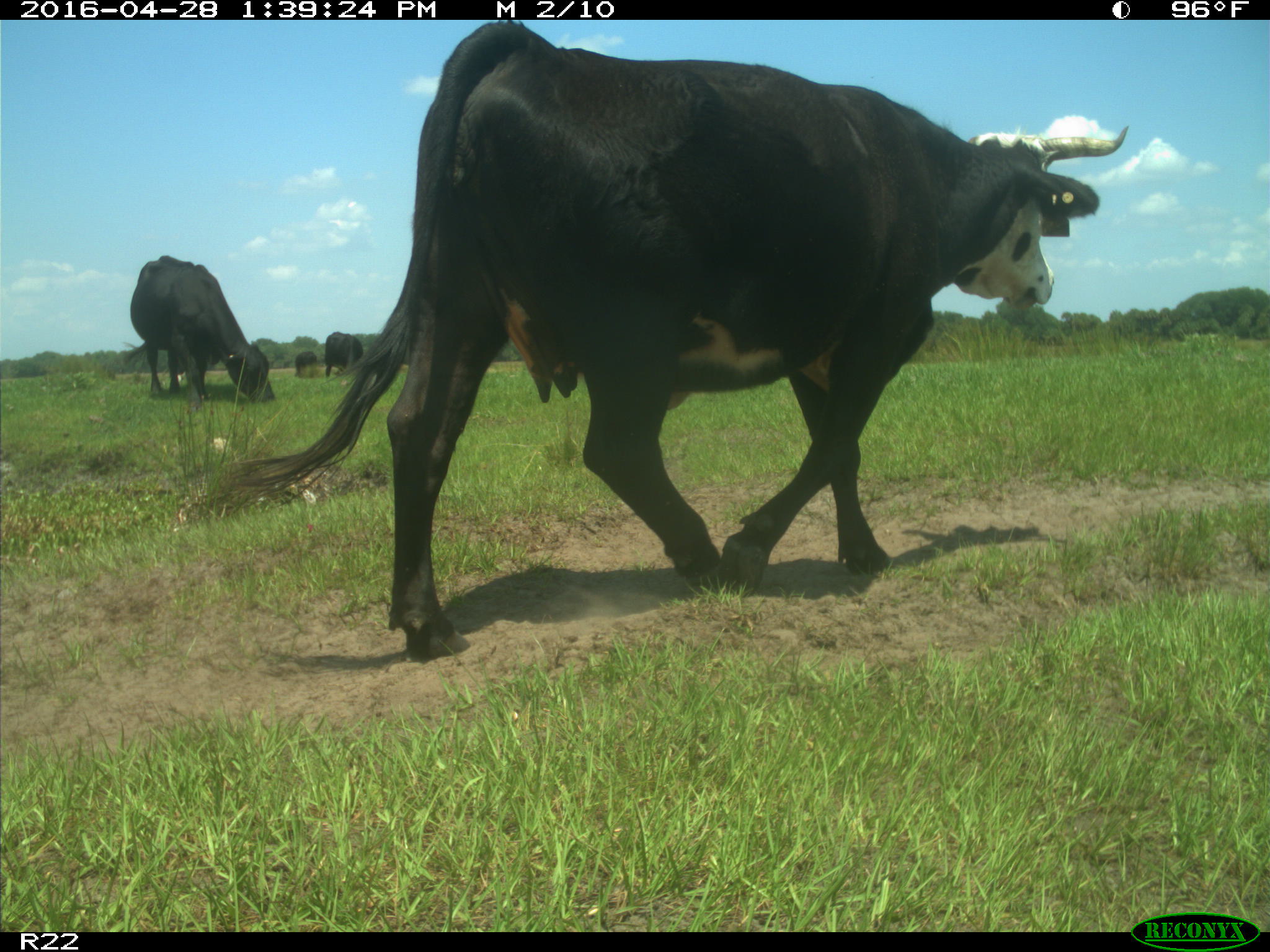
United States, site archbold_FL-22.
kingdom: Animalia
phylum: Chordata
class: Mammalia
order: Artiodactyla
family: Bovidae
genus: Bos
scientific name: Bos taurus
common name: domestic cow